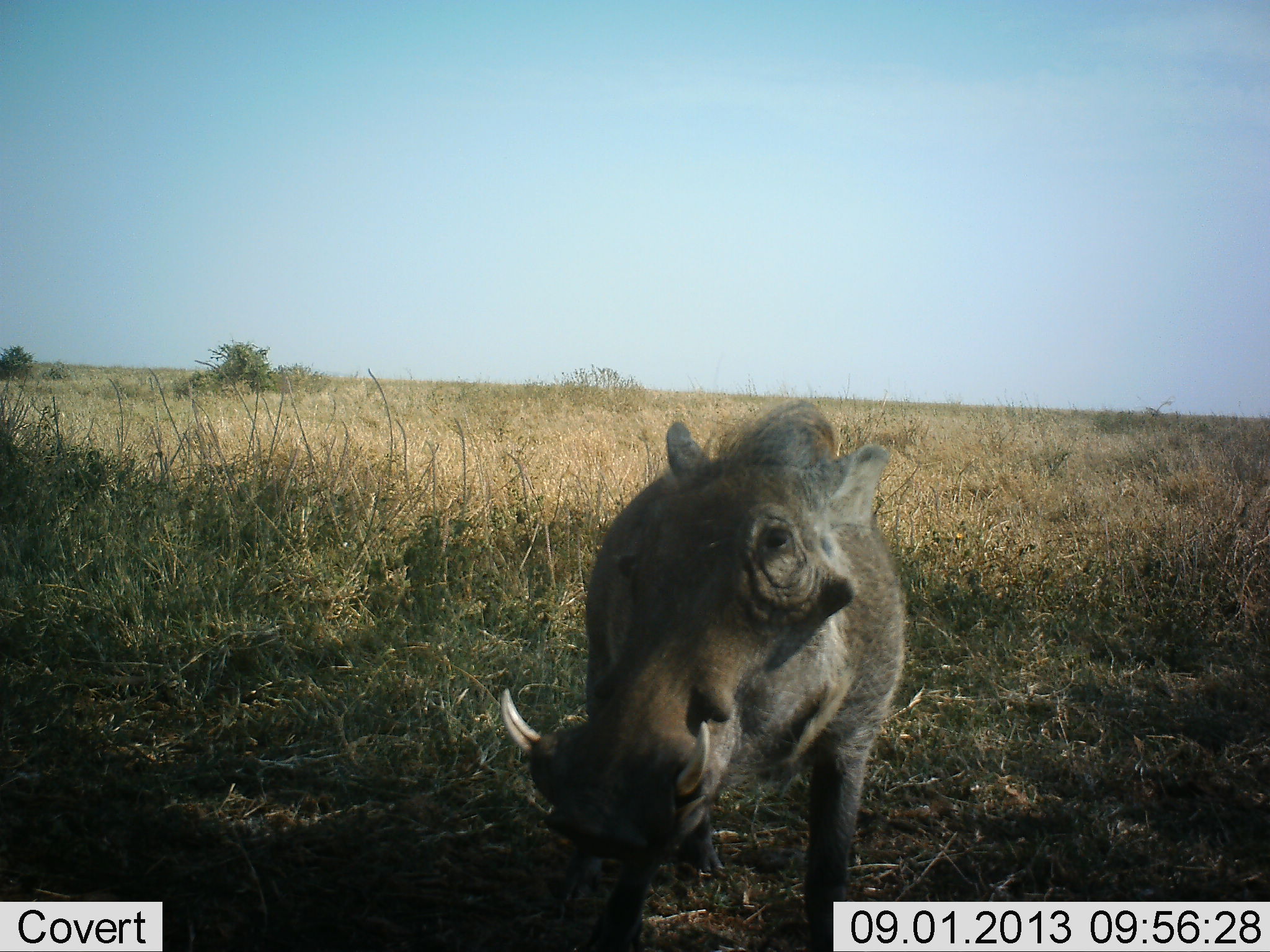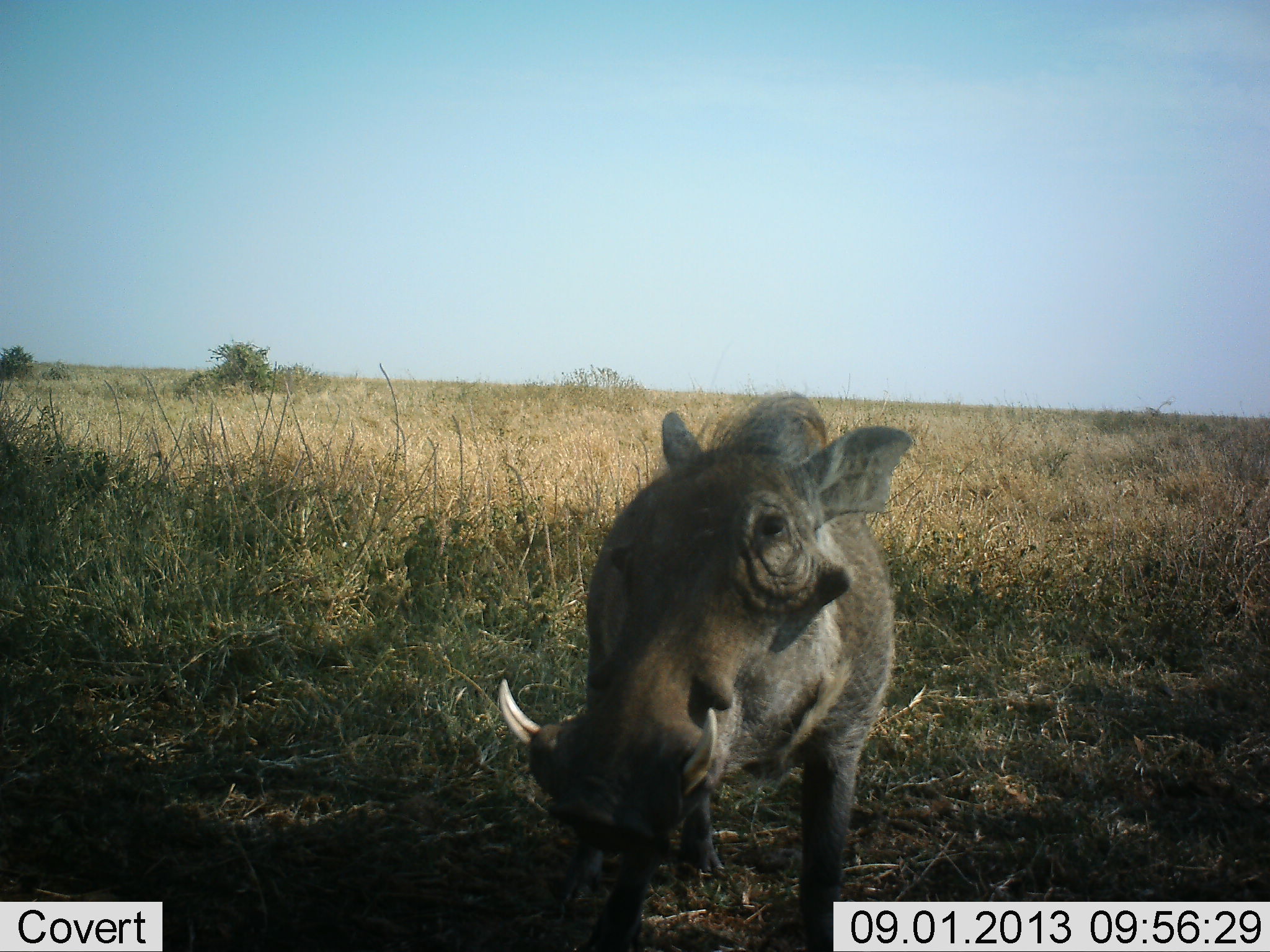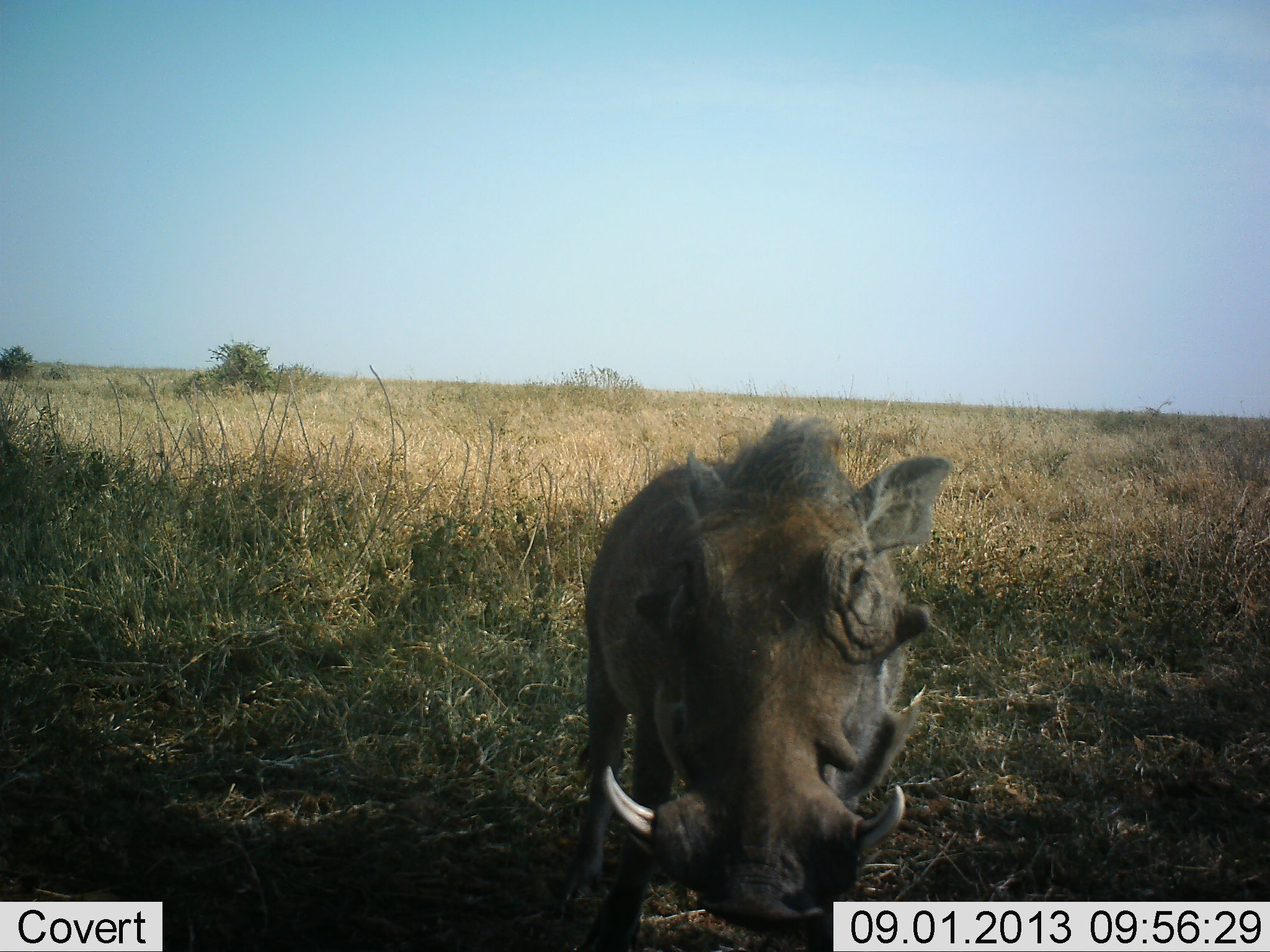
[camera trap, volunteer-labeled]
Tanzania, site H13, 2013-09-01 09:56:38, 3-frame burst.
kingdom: Animalia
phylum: Chordata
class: Mammalia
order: Artiodactyla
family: Suidae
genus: Phacochoerus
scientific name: Phacochoerus africanus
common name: warthog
Warthog (Phacochoerus africanus), count 1. Behavior (volunteer vote fractions): standing 84%, resting 0%, moving 16%, interacting 0%. Young present (vote fraction): 0%. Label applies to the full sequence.